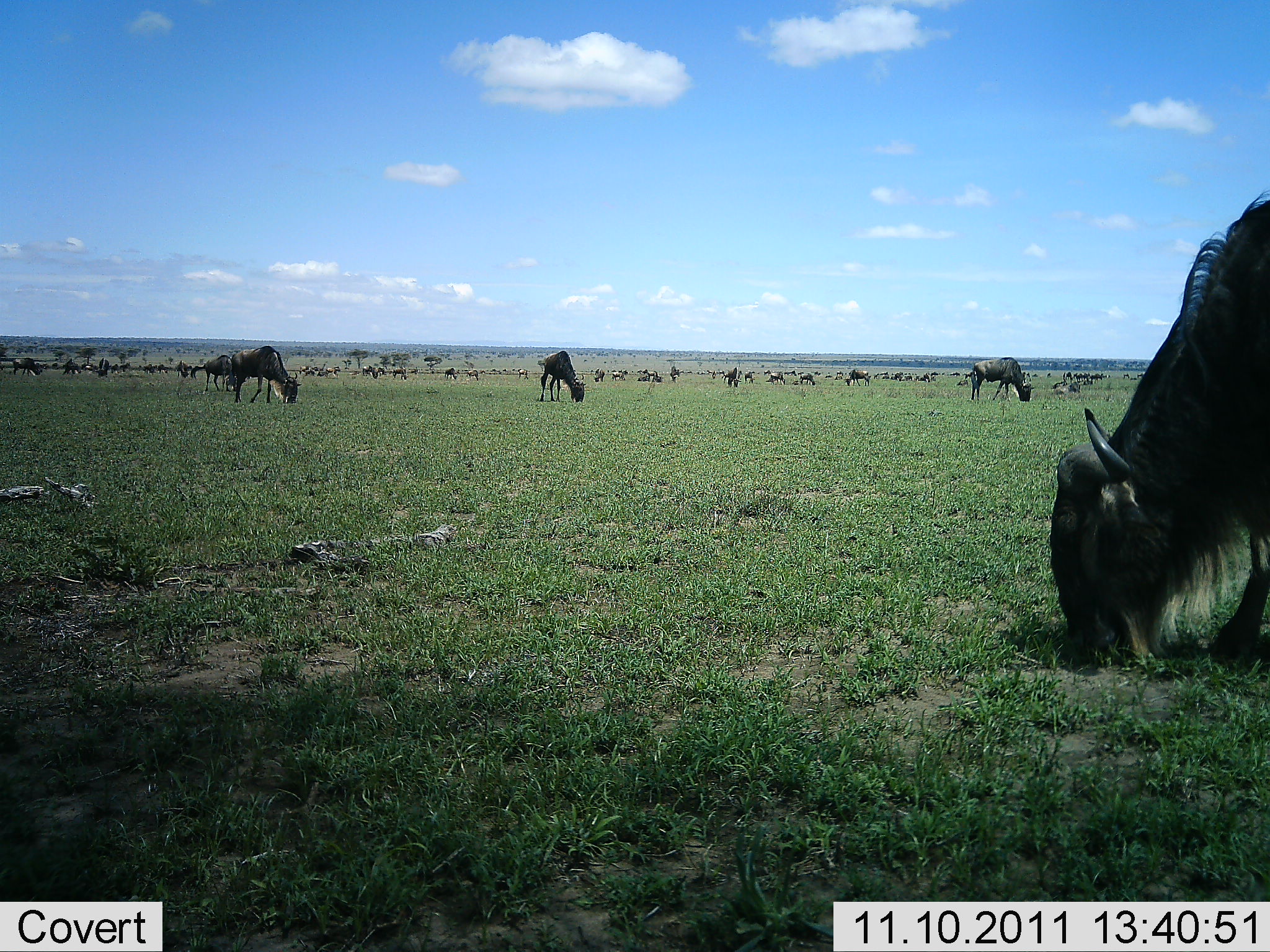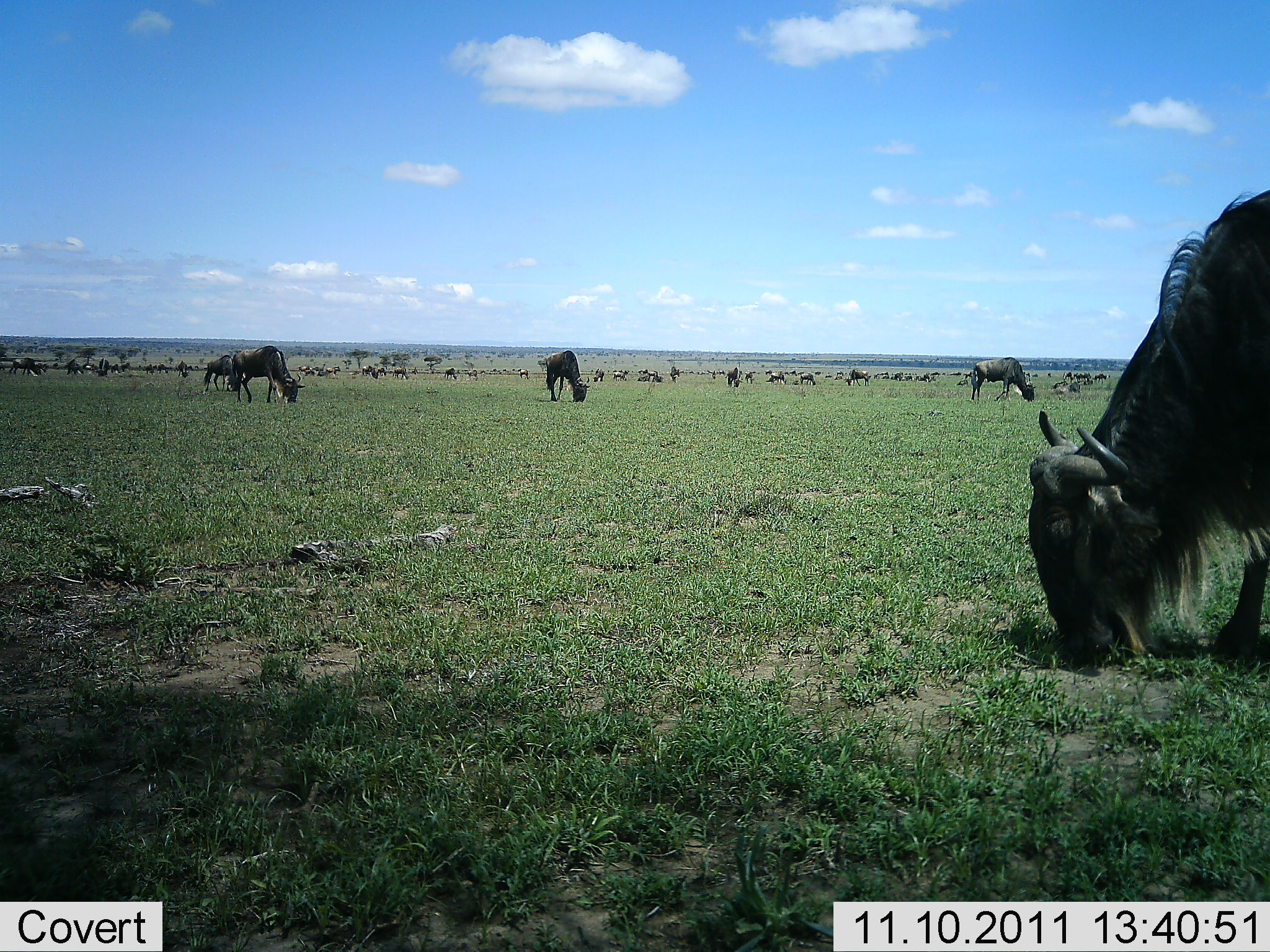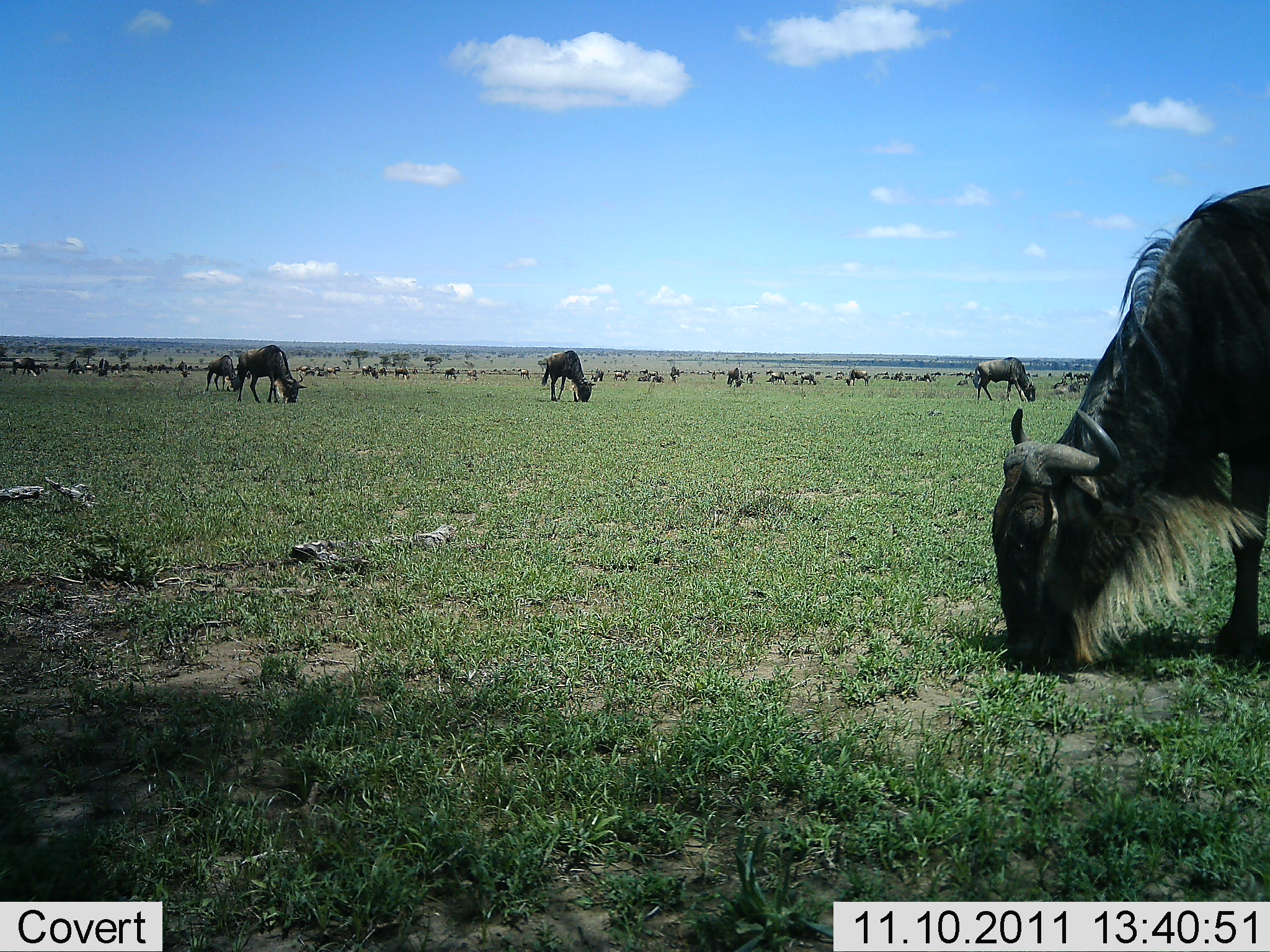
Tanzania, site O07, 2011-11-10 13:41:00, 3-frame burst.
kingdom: Animalia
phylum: Chordata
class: Mammalia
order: Artiodactyla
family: Bovidae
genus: Connochaetes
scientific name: Connochaetes taurinus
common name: blue wildebeest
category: wildebeest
Wildebeest (blue wildebeest) (Connochaetes taurinus), count 51+. Behavior (volunteer vote fractions): standing 40%, resting 0%, moving 13%, interacting 0%. Young present (vote fraction): 0%. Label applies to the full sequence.